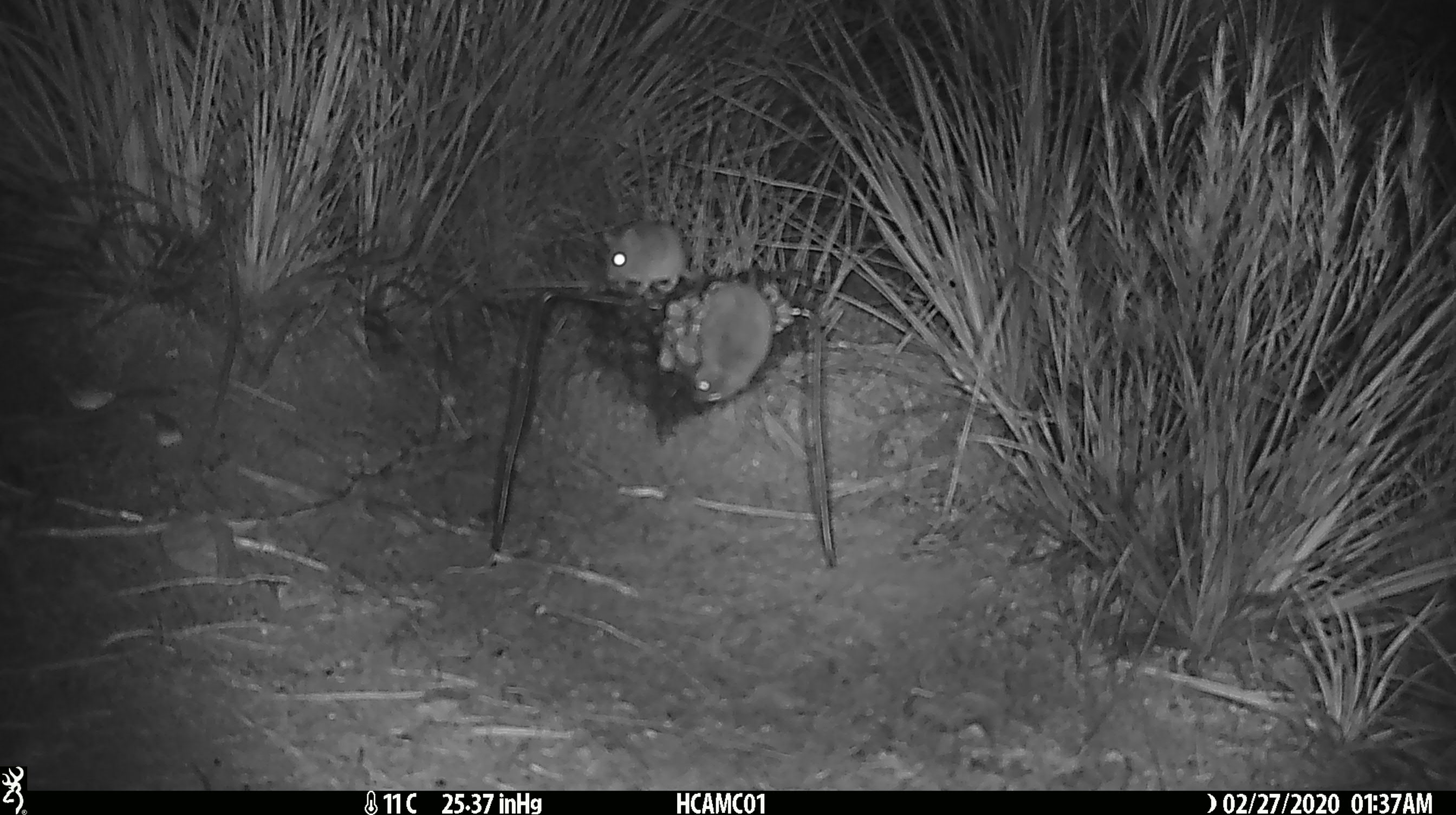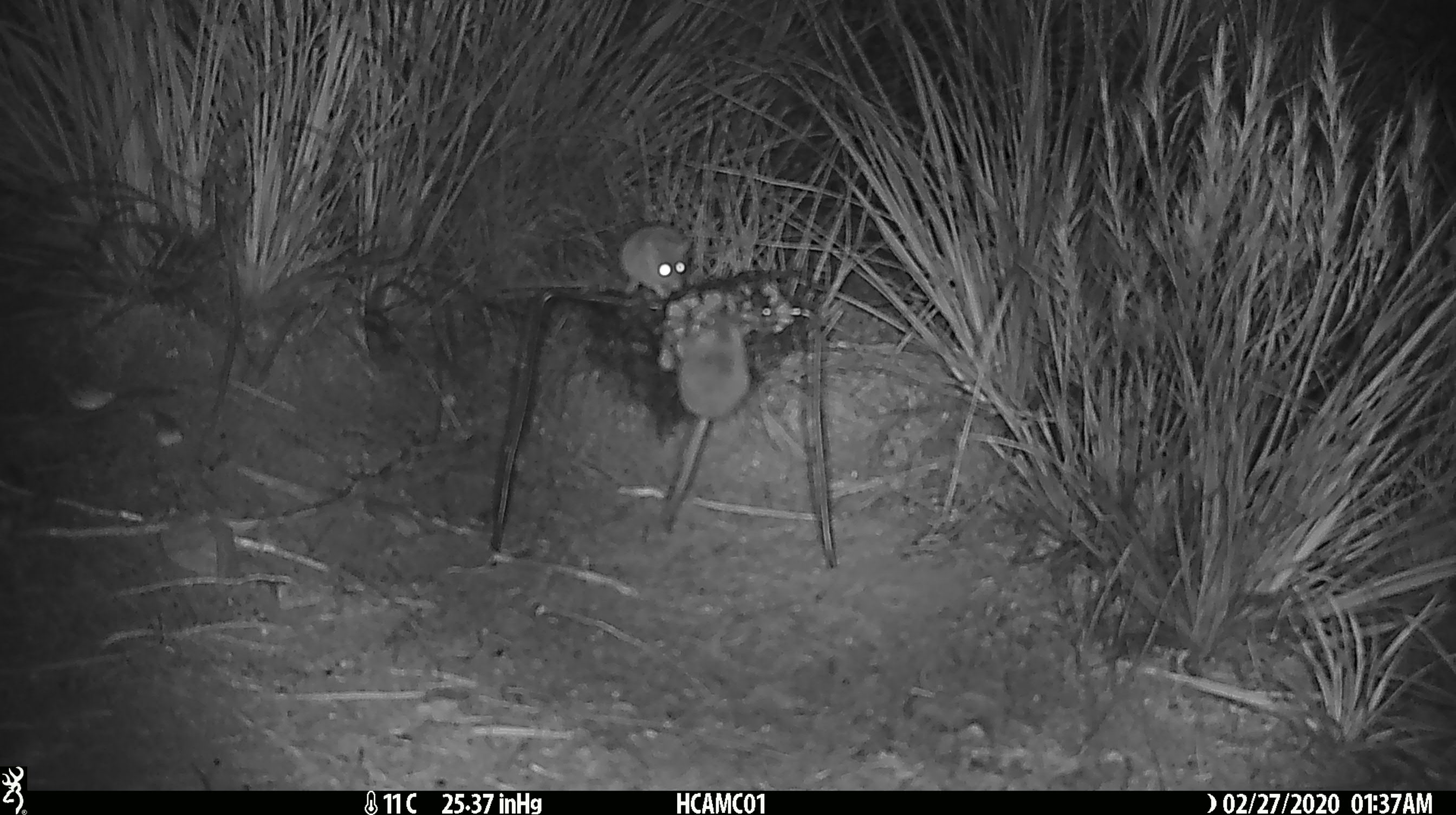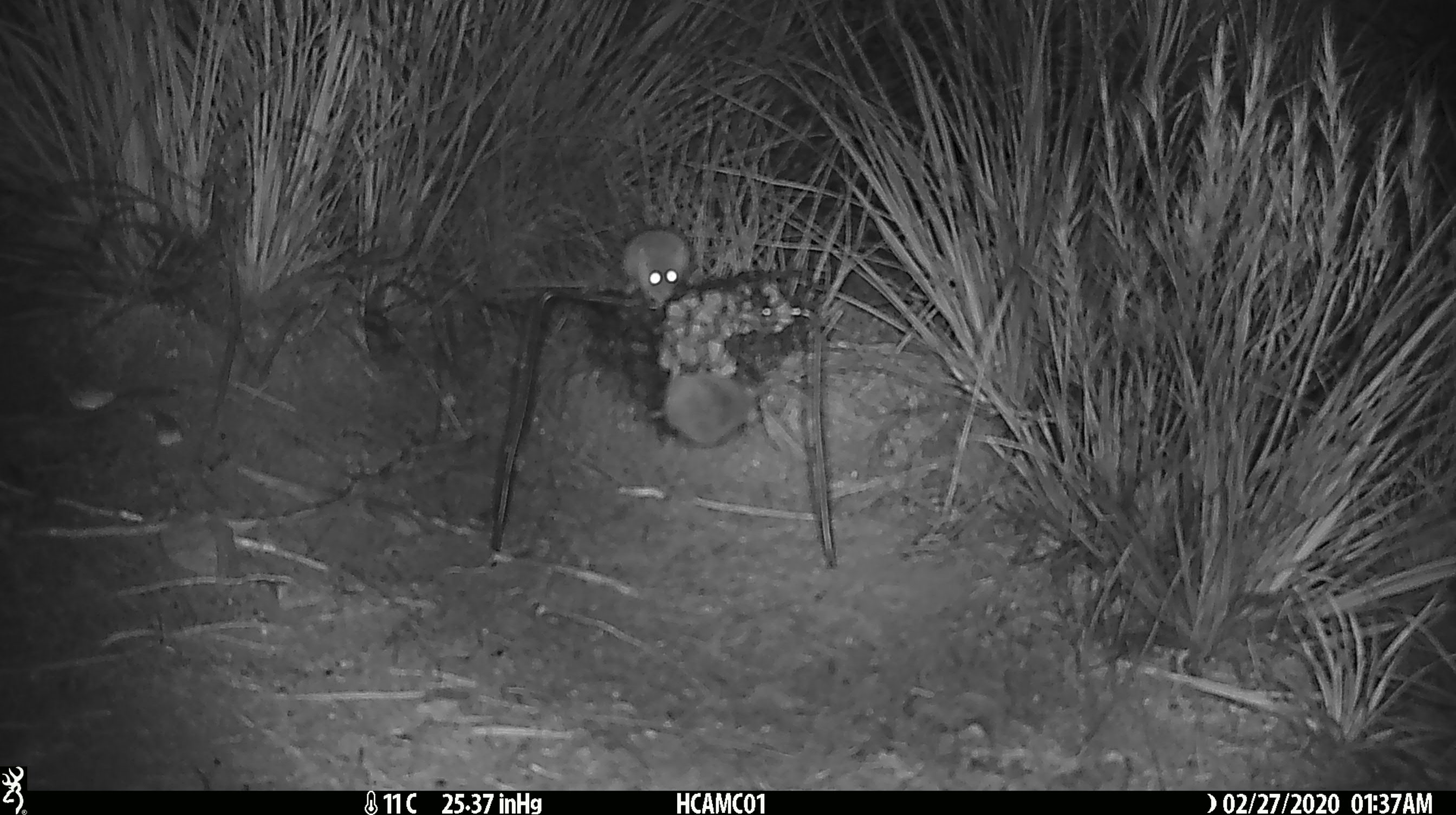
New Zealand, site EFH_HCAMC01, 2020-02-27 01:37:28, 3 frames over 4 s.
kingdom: Animalia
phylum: Chordata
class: Mammalia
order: Rodentia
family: Muridae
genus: Mus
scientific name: Mus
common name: mouse